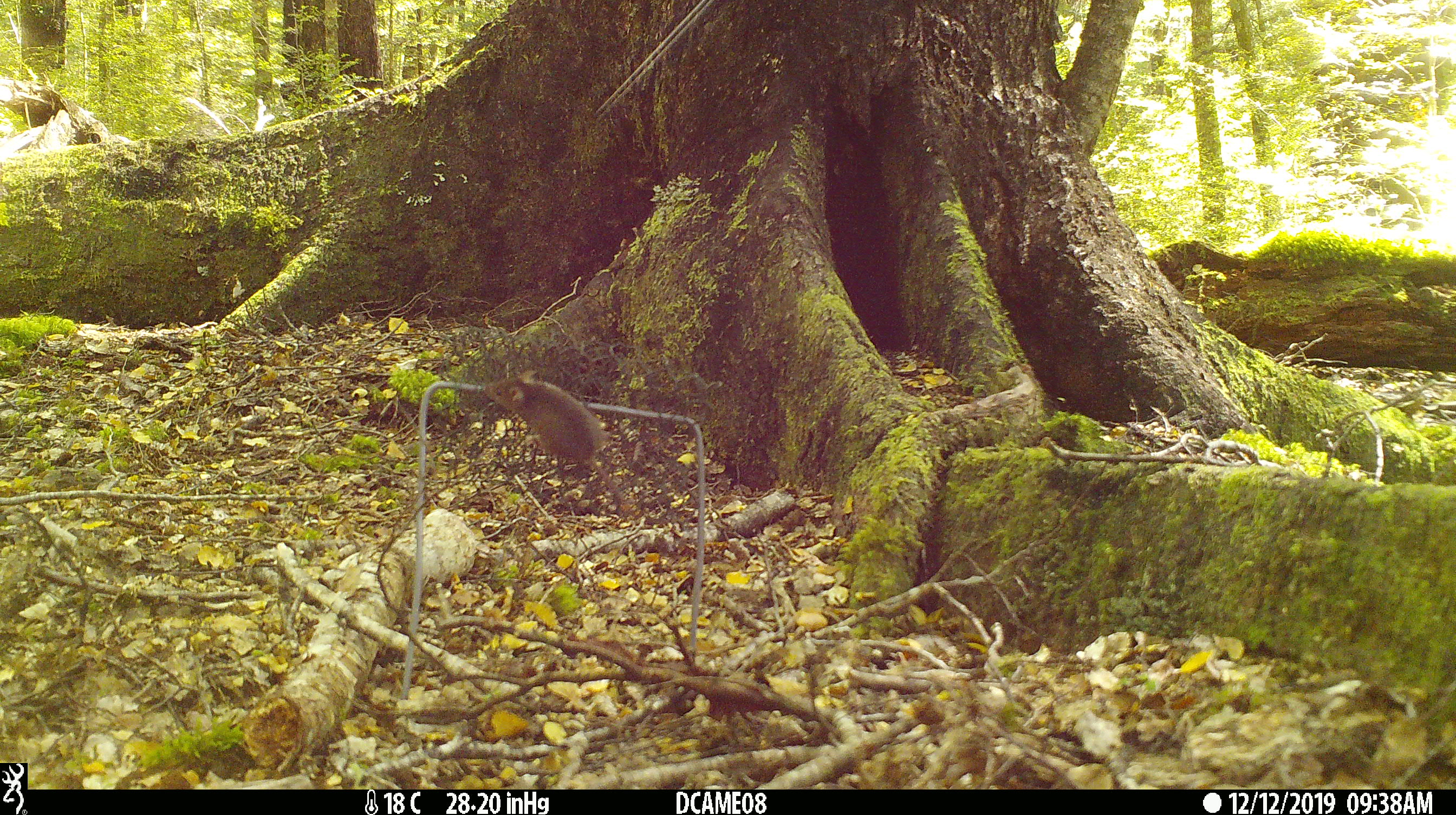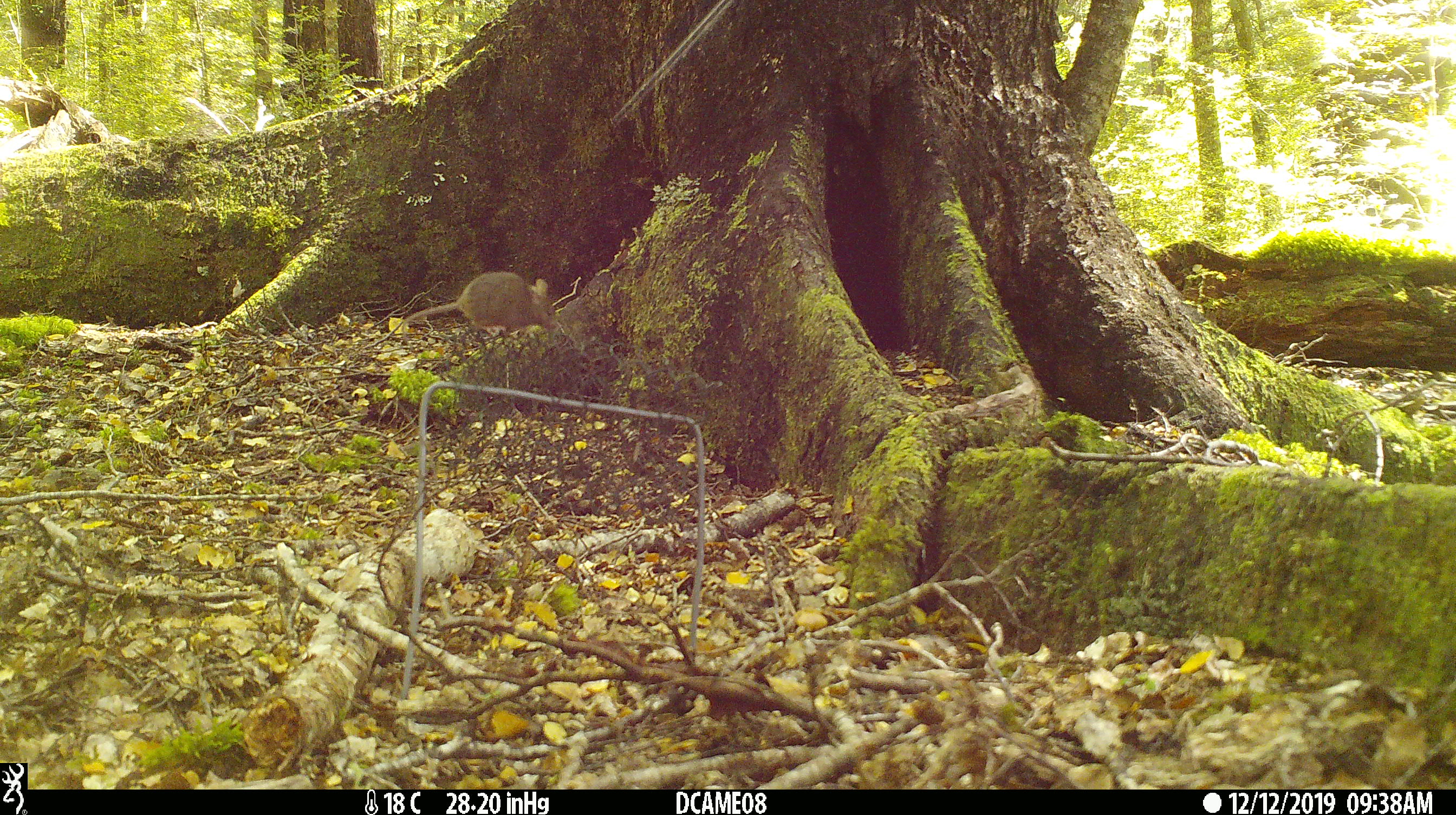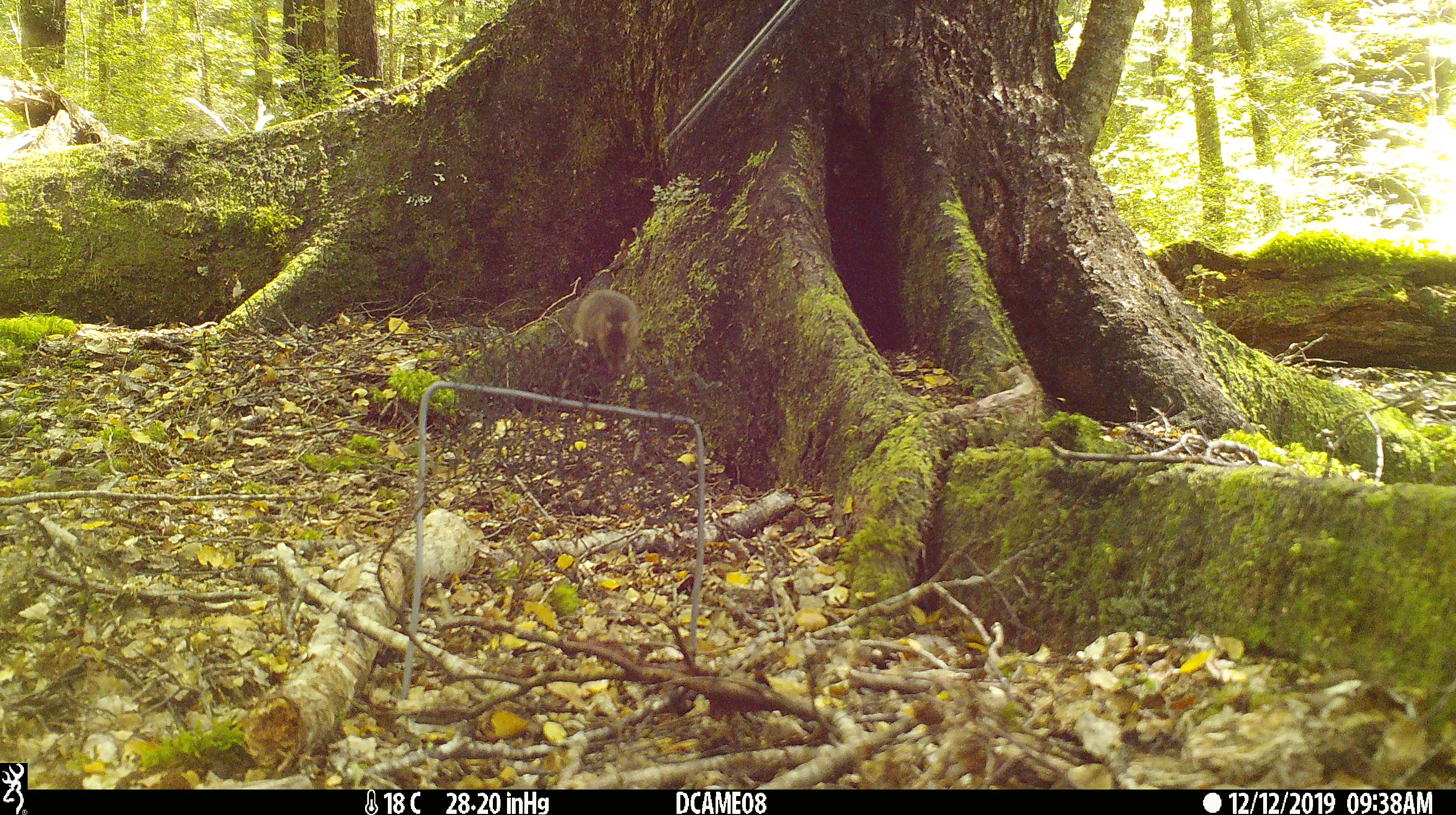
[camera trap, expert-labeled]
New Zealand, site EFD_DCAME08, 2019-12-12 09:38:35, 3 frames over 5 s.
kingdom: Animalia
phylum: Chordata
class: Mammalia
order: Rodentia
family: Muridae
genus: Mus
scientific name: Mus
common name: mouse